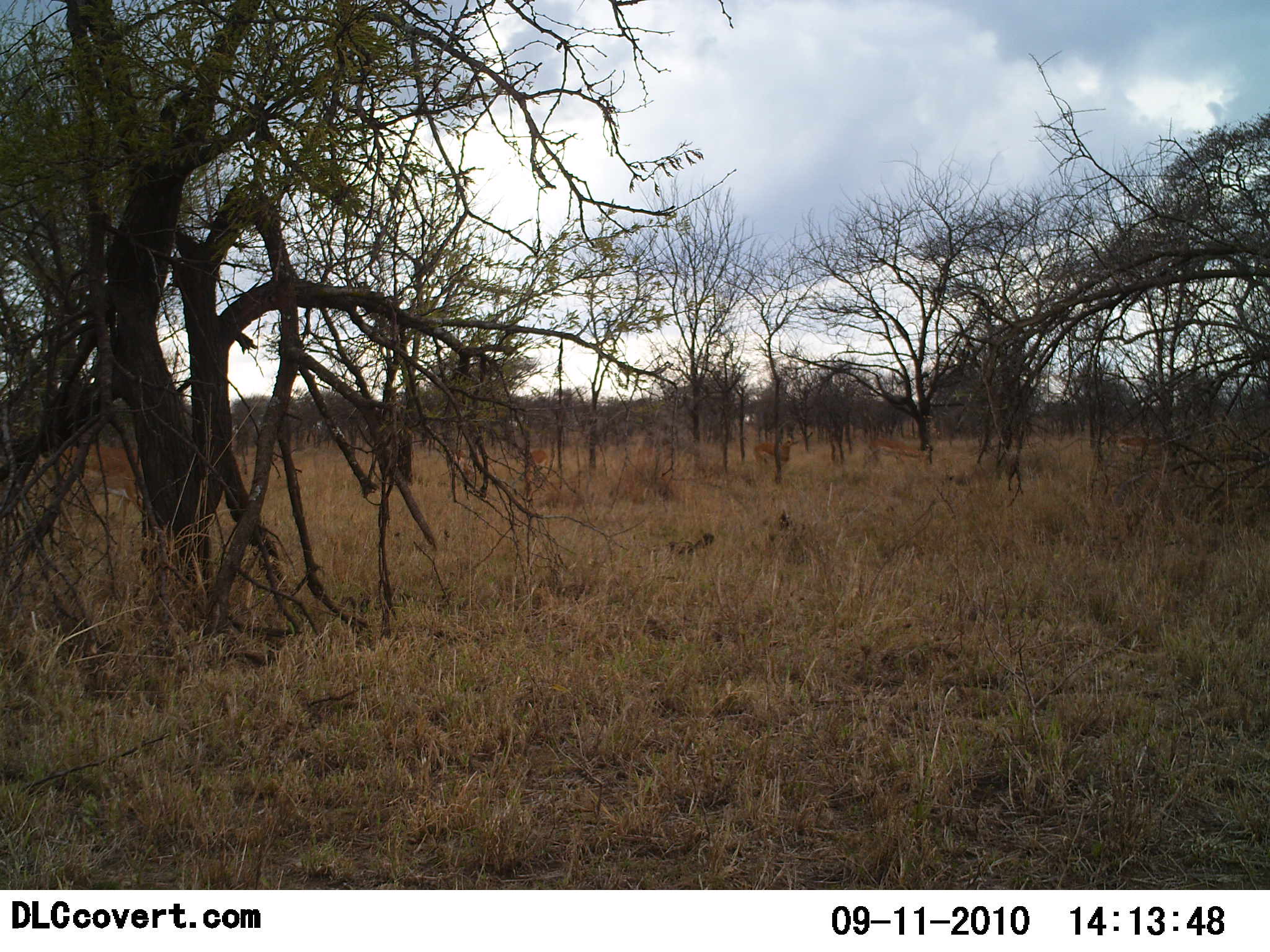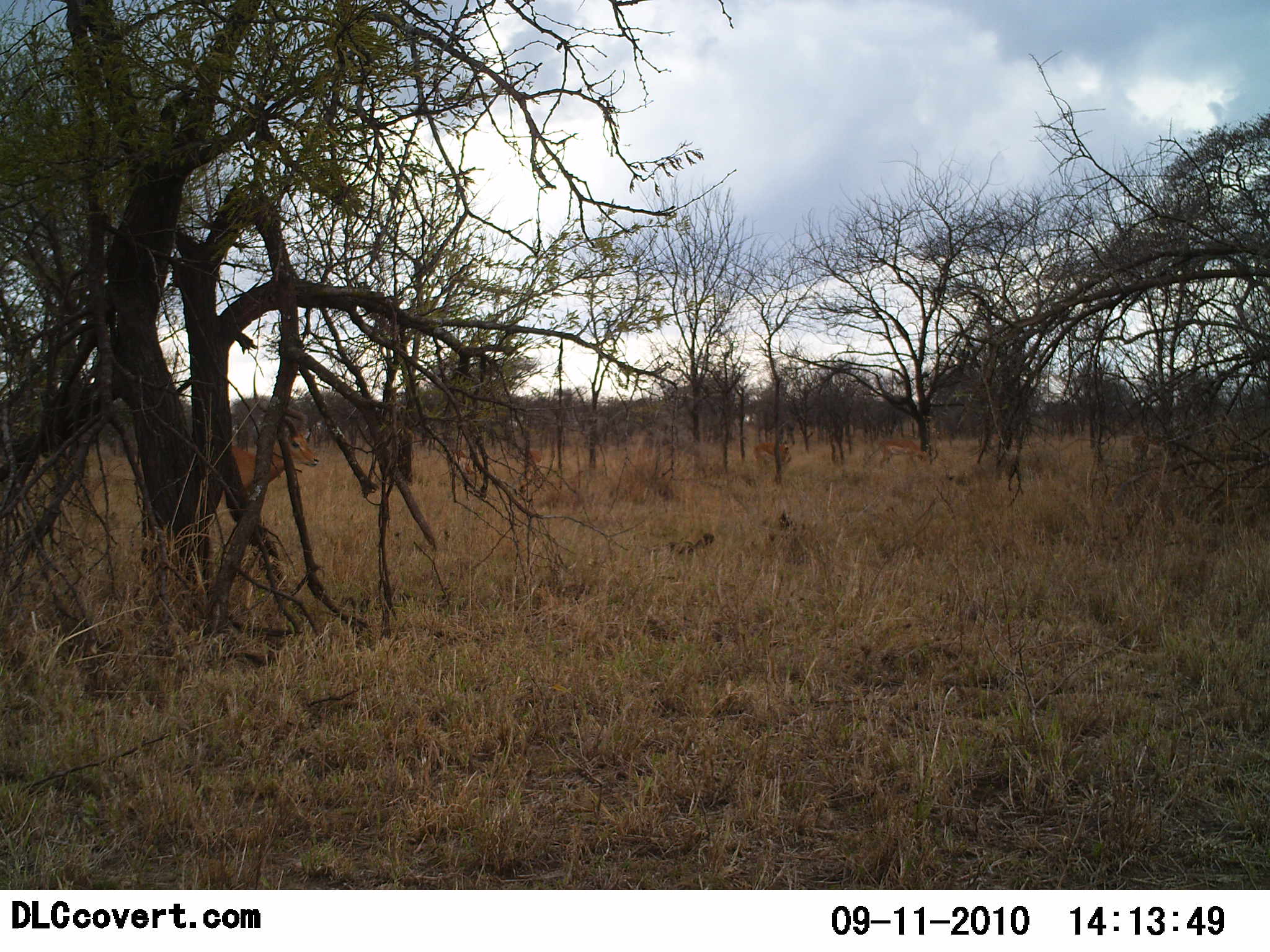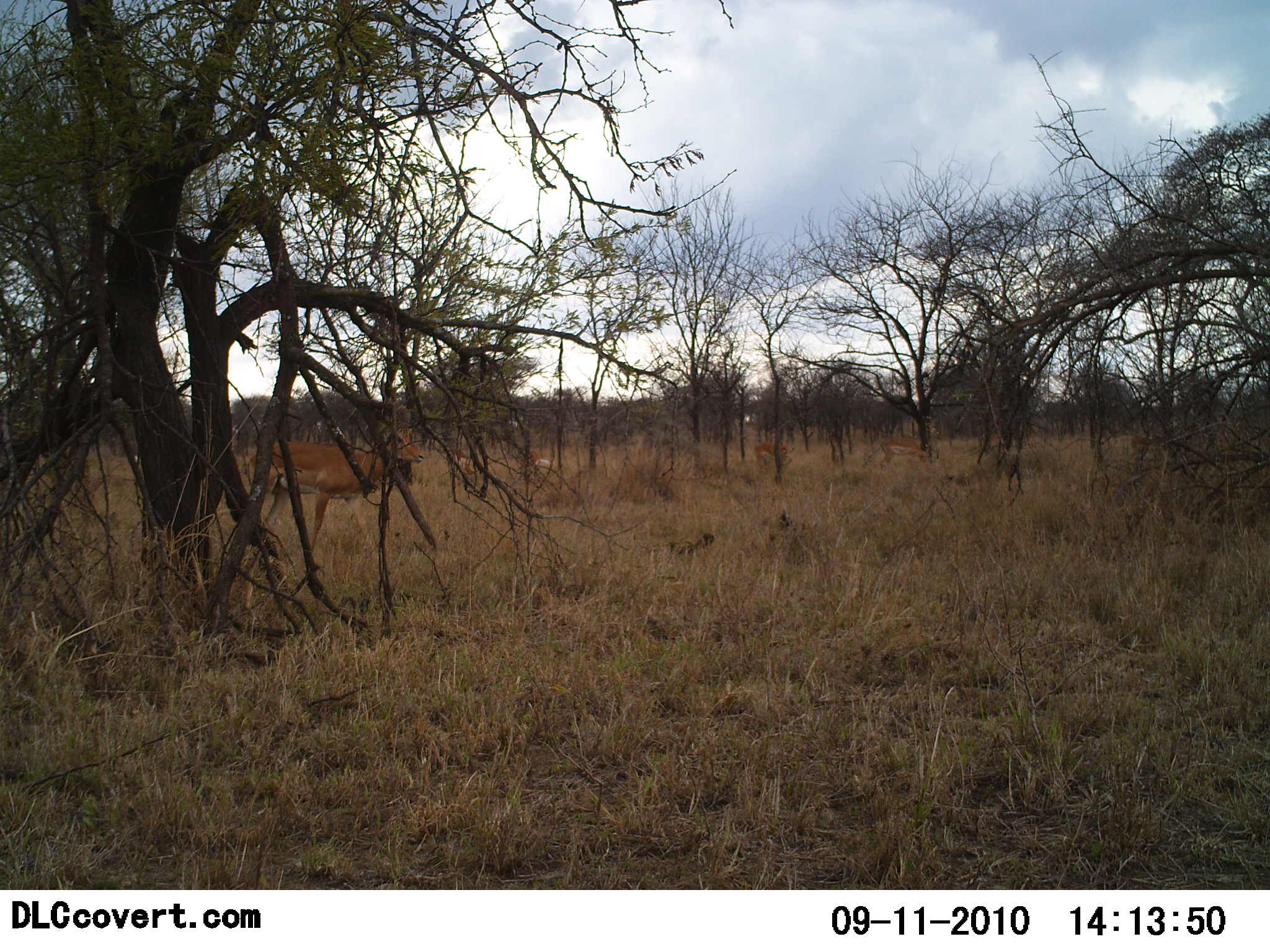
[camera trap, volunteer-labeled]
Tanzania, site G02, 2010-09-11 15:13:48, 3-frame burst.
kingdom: Animalia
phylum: Chordata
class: Mammalia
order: Artiodactyla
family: Bovidae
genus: Aepyceros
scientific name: Aepyceros melampus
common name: impala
Impala (Aepyceros melampus), count 4. Behavior (volunteer vote fractions): standing 25%, resting 0%, moving 92%, interacting 0%. Young present (vote fraction): 0%. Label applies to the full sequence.